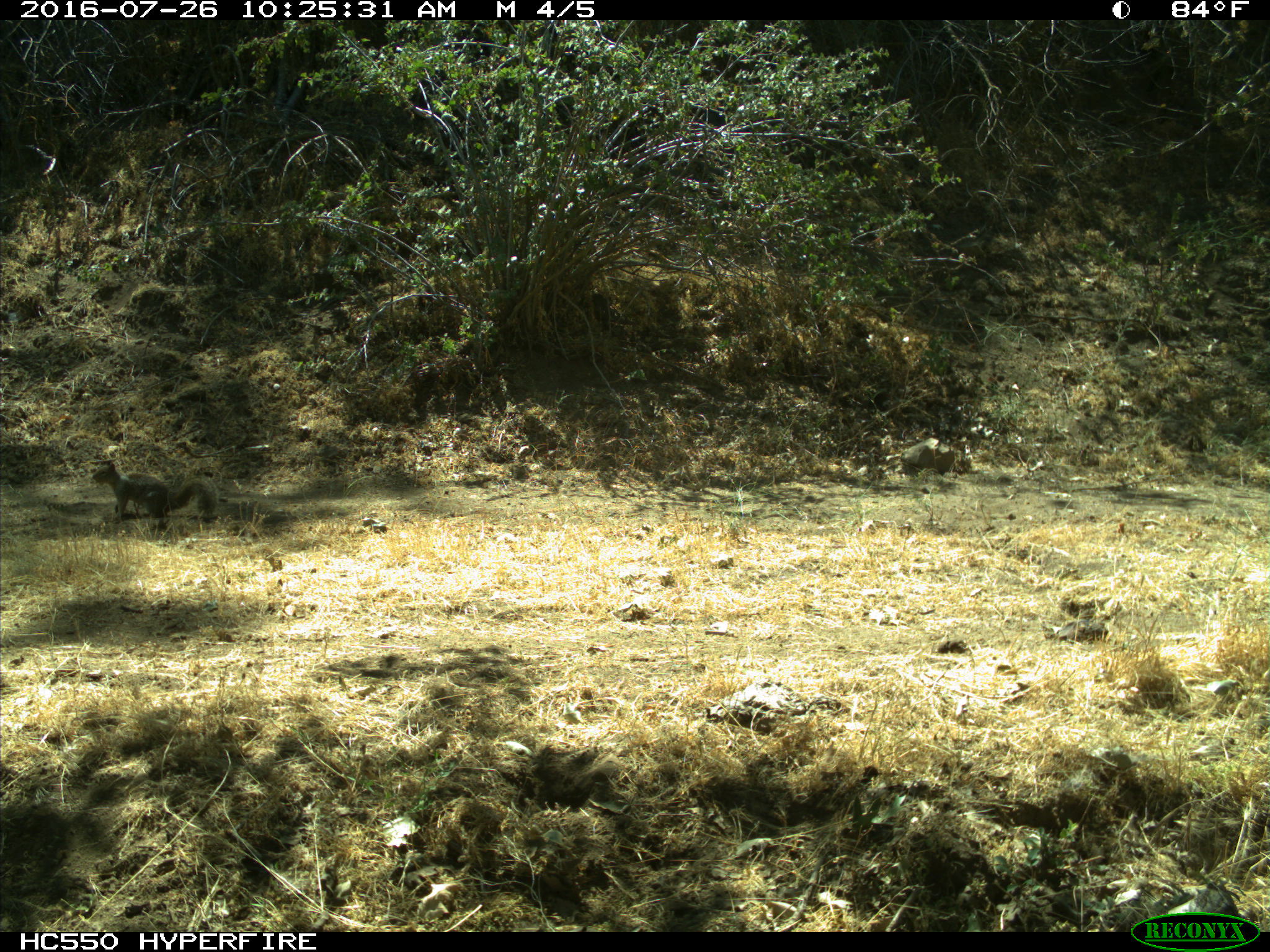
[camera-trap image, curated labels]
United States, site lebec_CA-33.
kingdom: Animalia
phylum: Chordata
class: Mammalia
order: Rodentia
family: Sciuridae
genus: Otospermophilus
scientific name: Otospermophilus beecheyi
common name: california ground squirrel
Otospermophilus beecheyi (california ground squirrel).